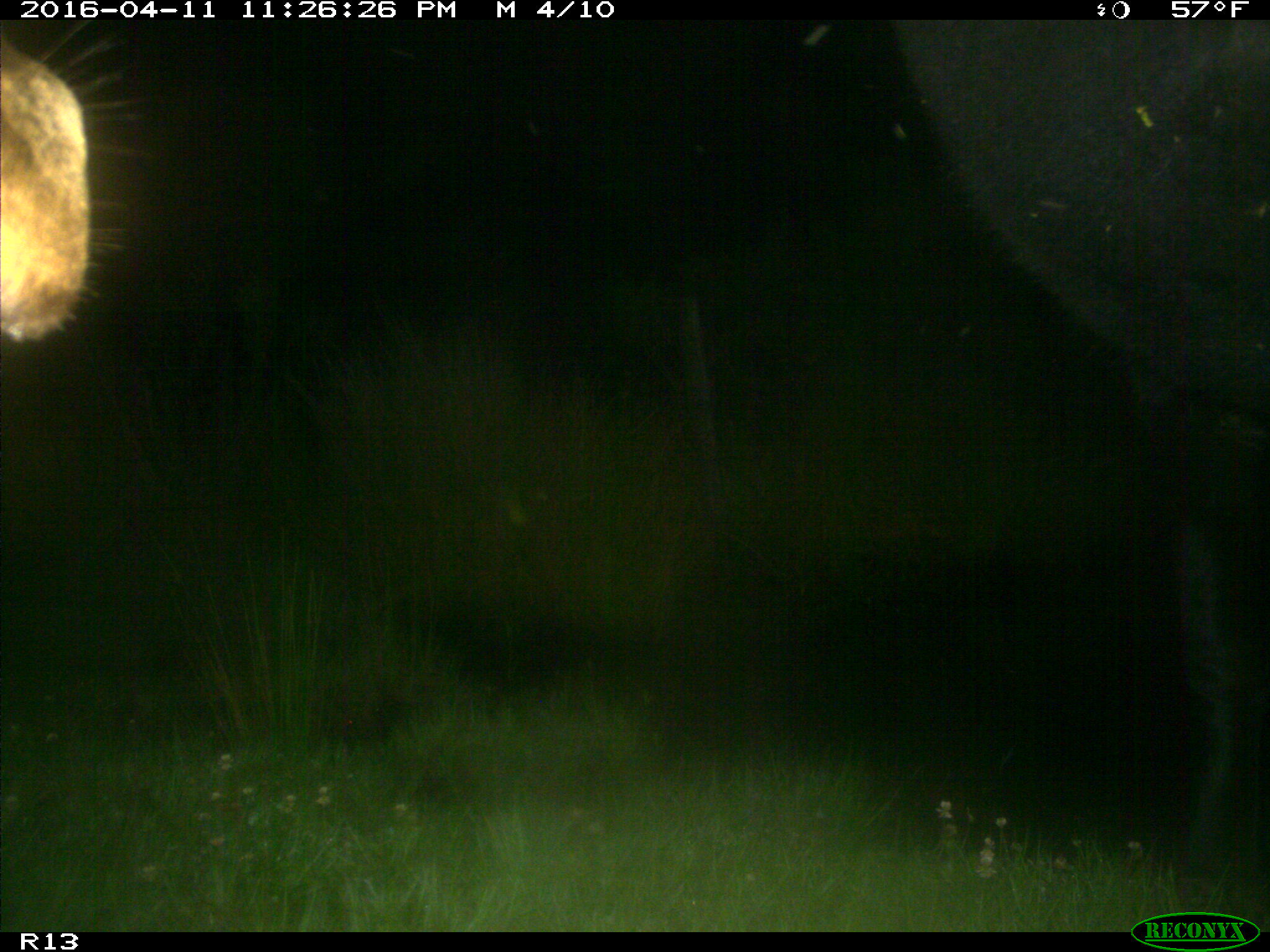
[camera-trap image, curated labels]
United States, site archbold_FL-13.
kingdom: Animalia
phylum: Chordata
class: Mammalia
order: Artiodactyla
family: Bovidae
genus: Bos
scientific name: Bos taurus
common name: domestic cow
Bos taurus (domestic cow).